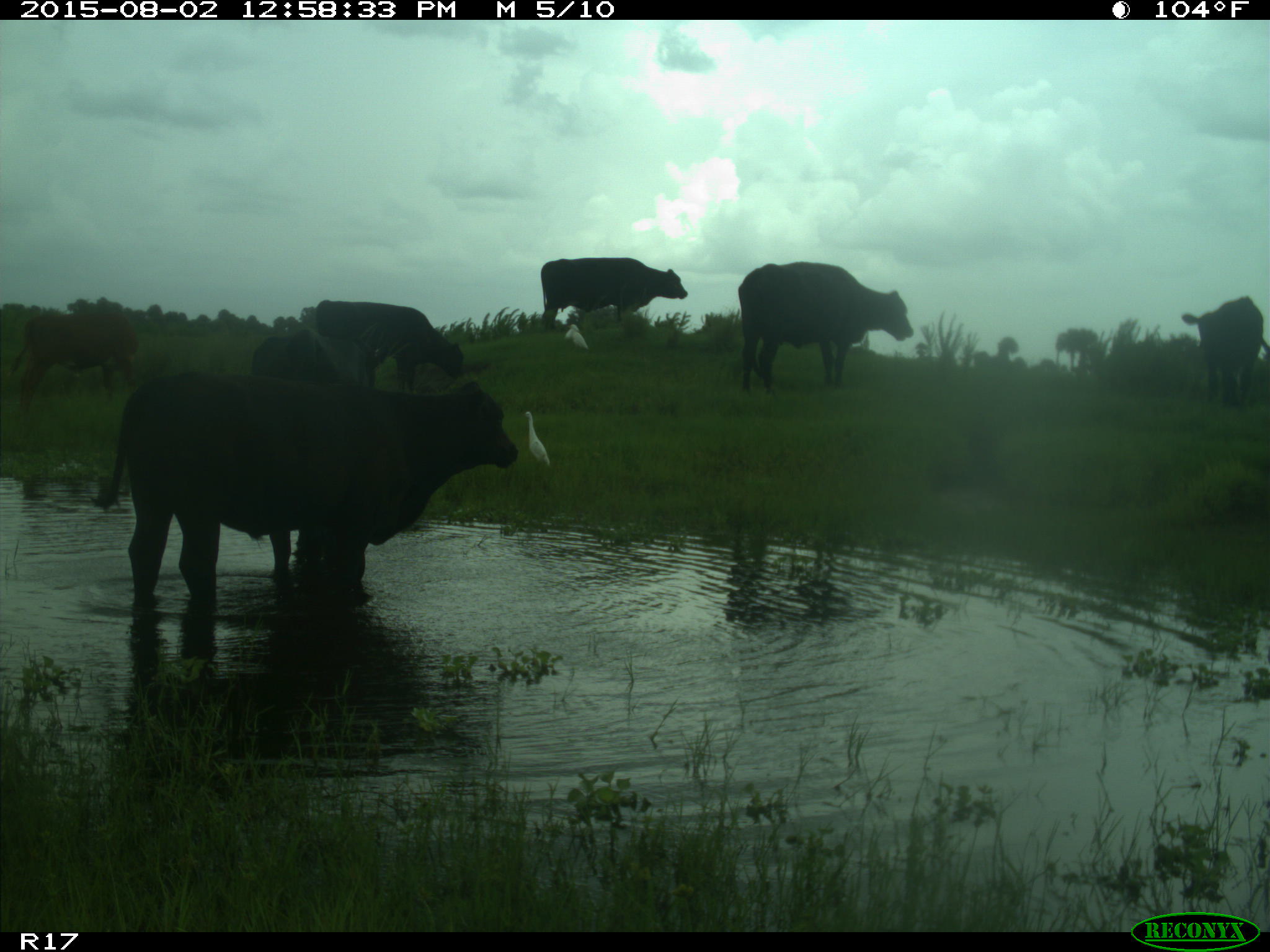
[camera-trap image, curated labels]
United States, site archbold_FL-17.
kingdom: Animalia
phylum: Chordata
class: Mammalia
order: Artiodactyla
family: Bovidae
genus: Bos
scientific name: Bos taurus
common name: domestic cow